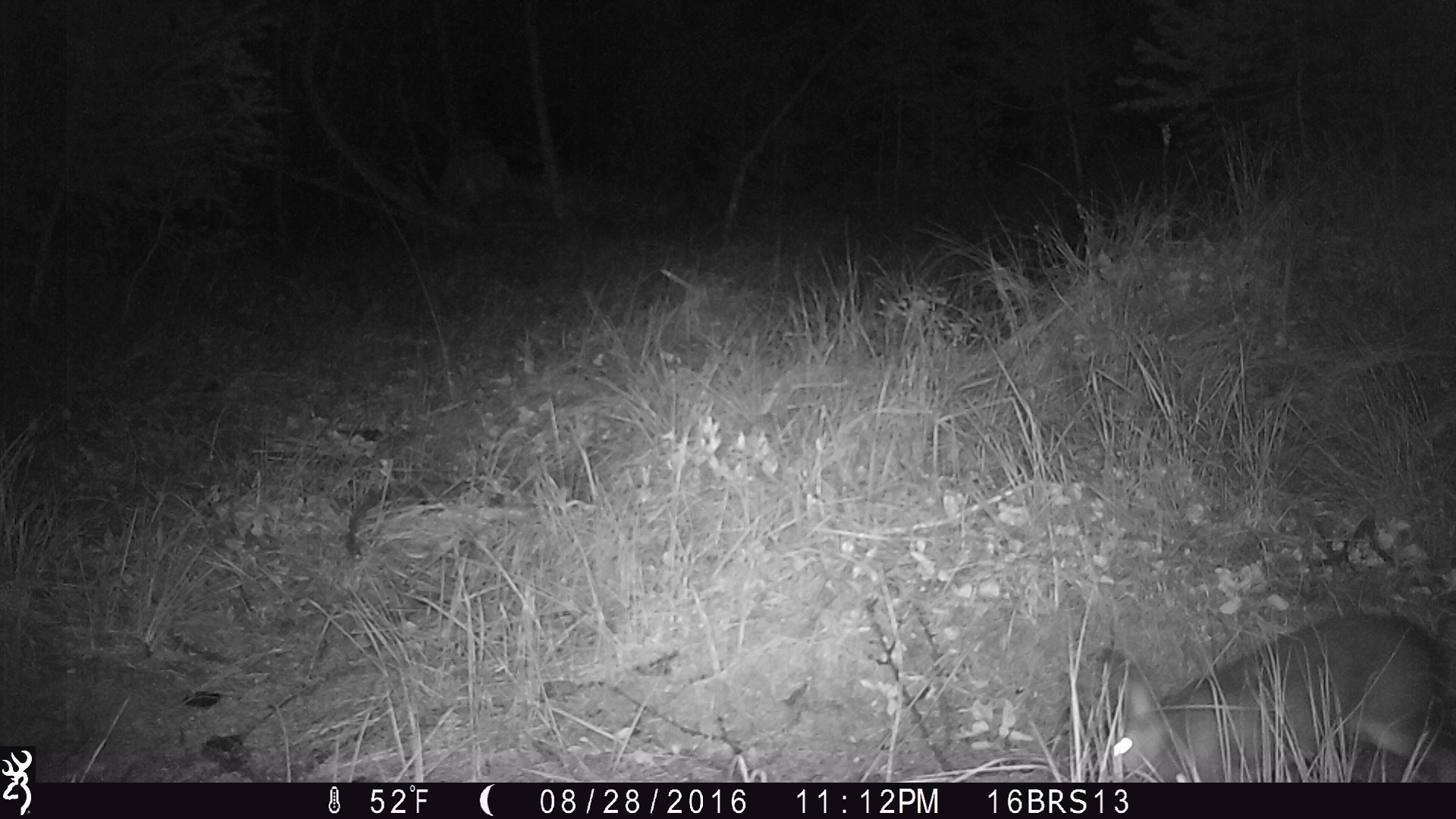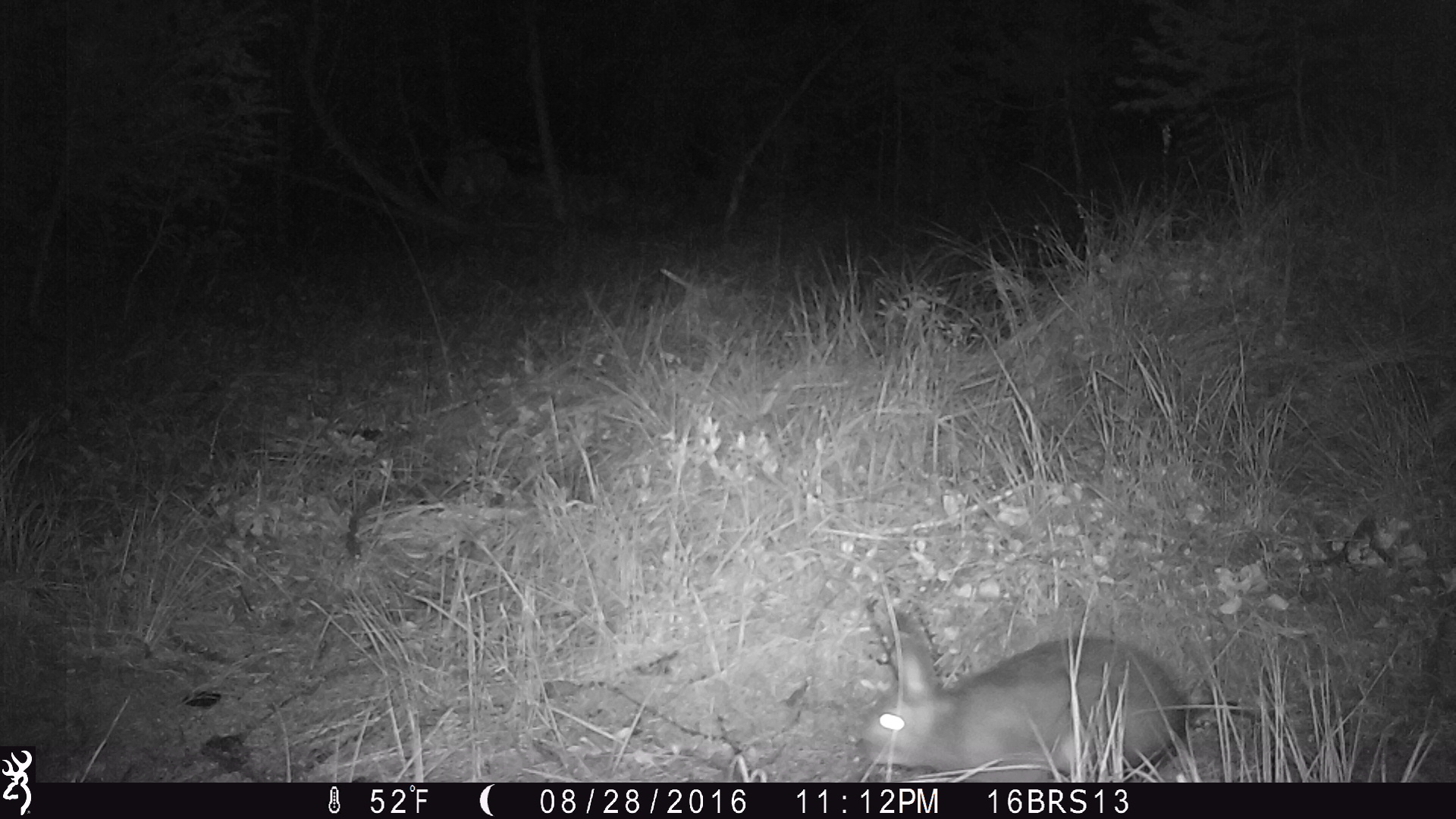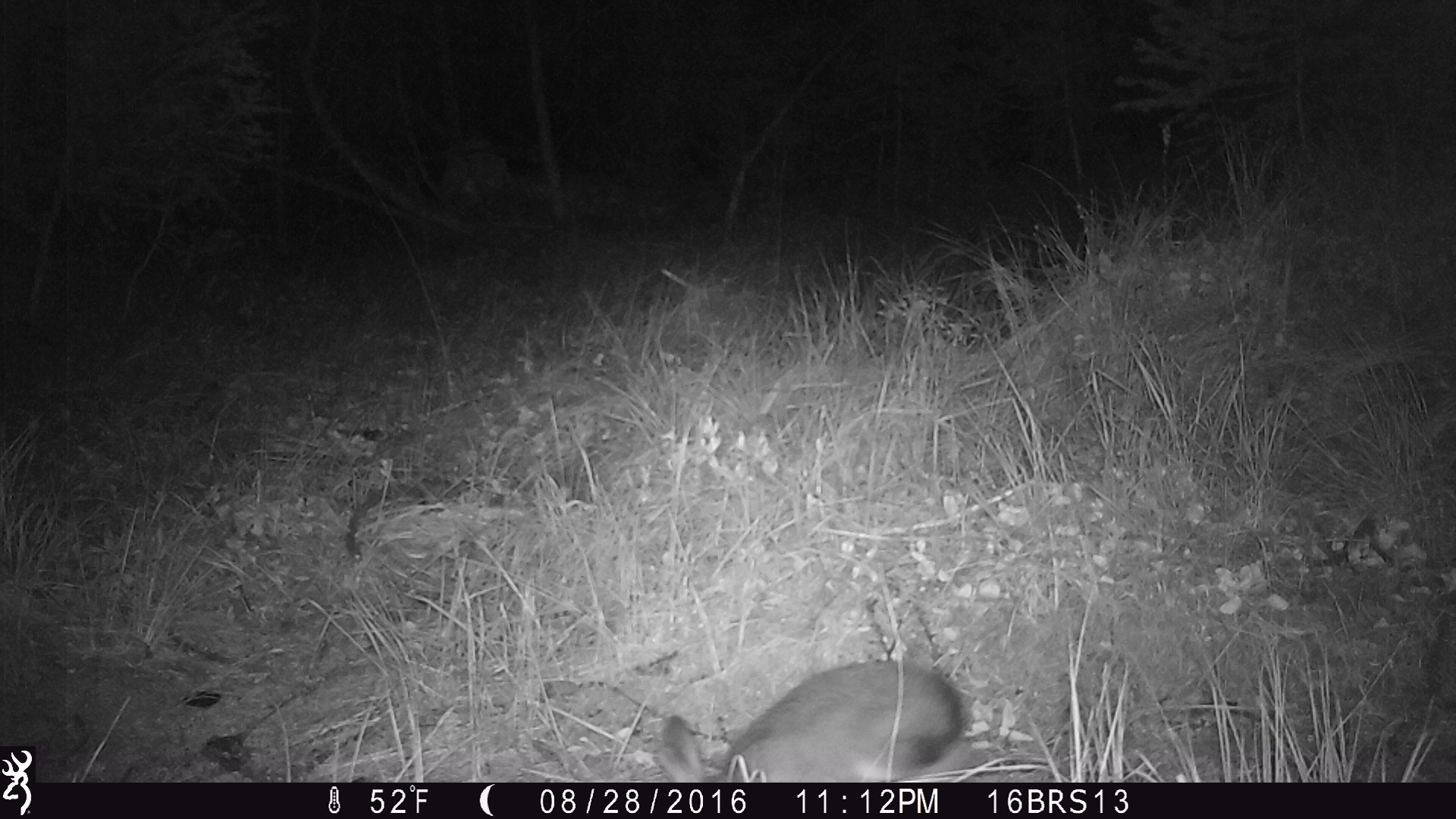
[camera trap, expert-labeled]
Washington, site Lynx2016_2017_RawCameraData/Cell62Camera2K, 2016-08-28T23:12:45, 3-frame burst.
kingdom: Animalia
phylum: Chordata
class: Mammalia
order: Lagomorpha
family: Leporidae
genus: Lepus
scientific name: Lepus americanus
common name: snowshoe hare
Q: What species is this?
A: Lepus americanus (snowshoe hare).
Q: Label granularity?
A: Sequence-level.